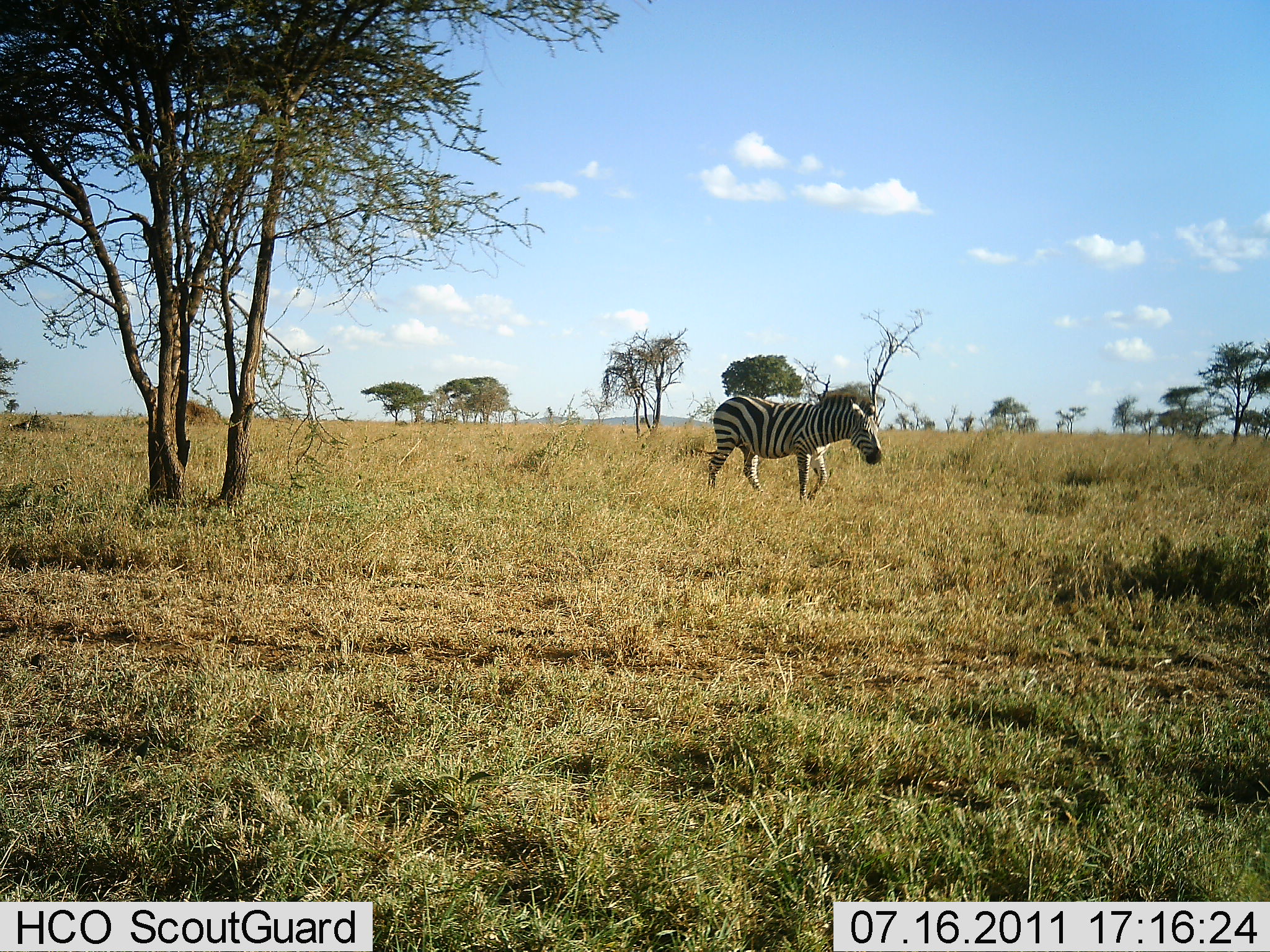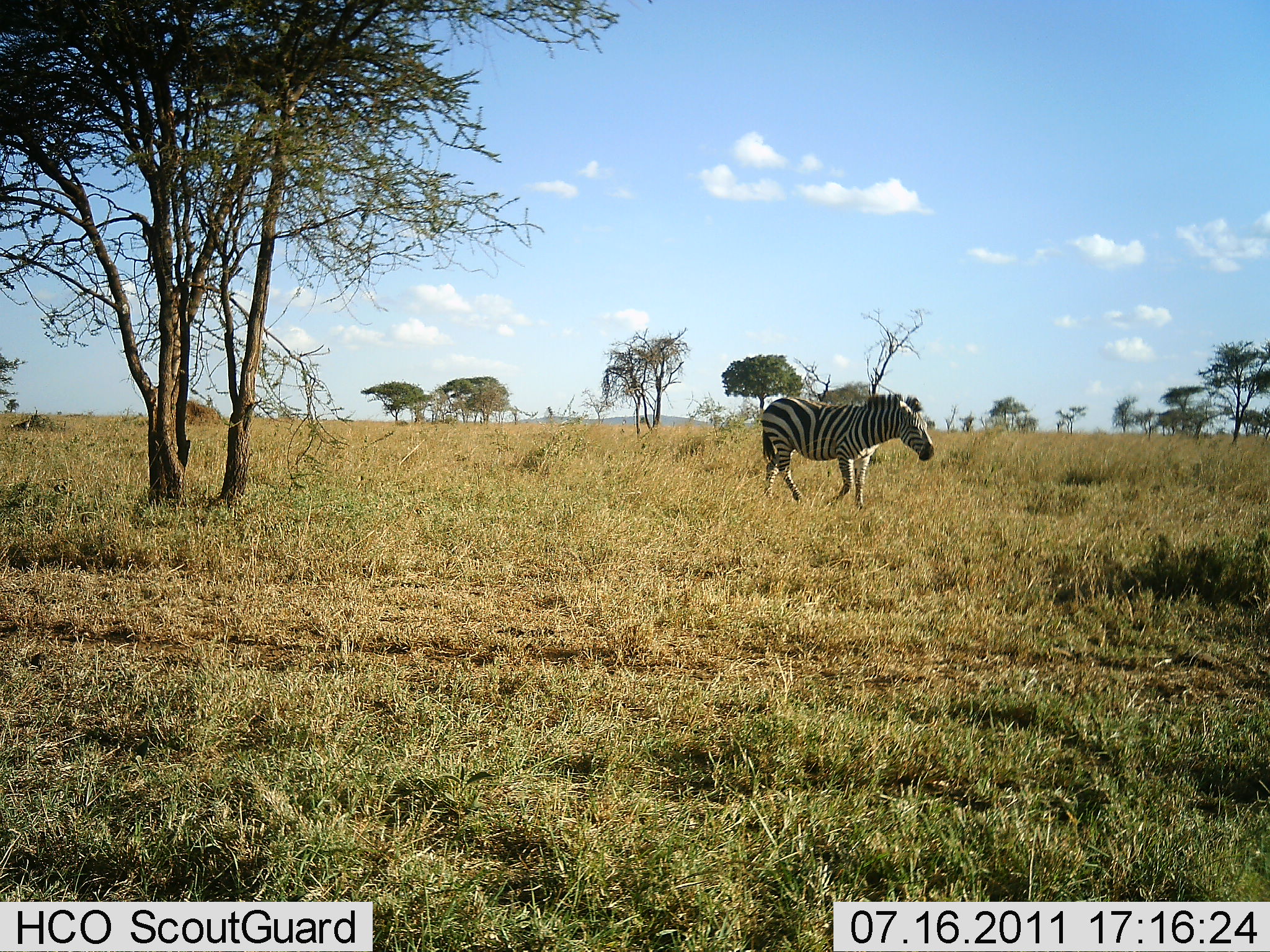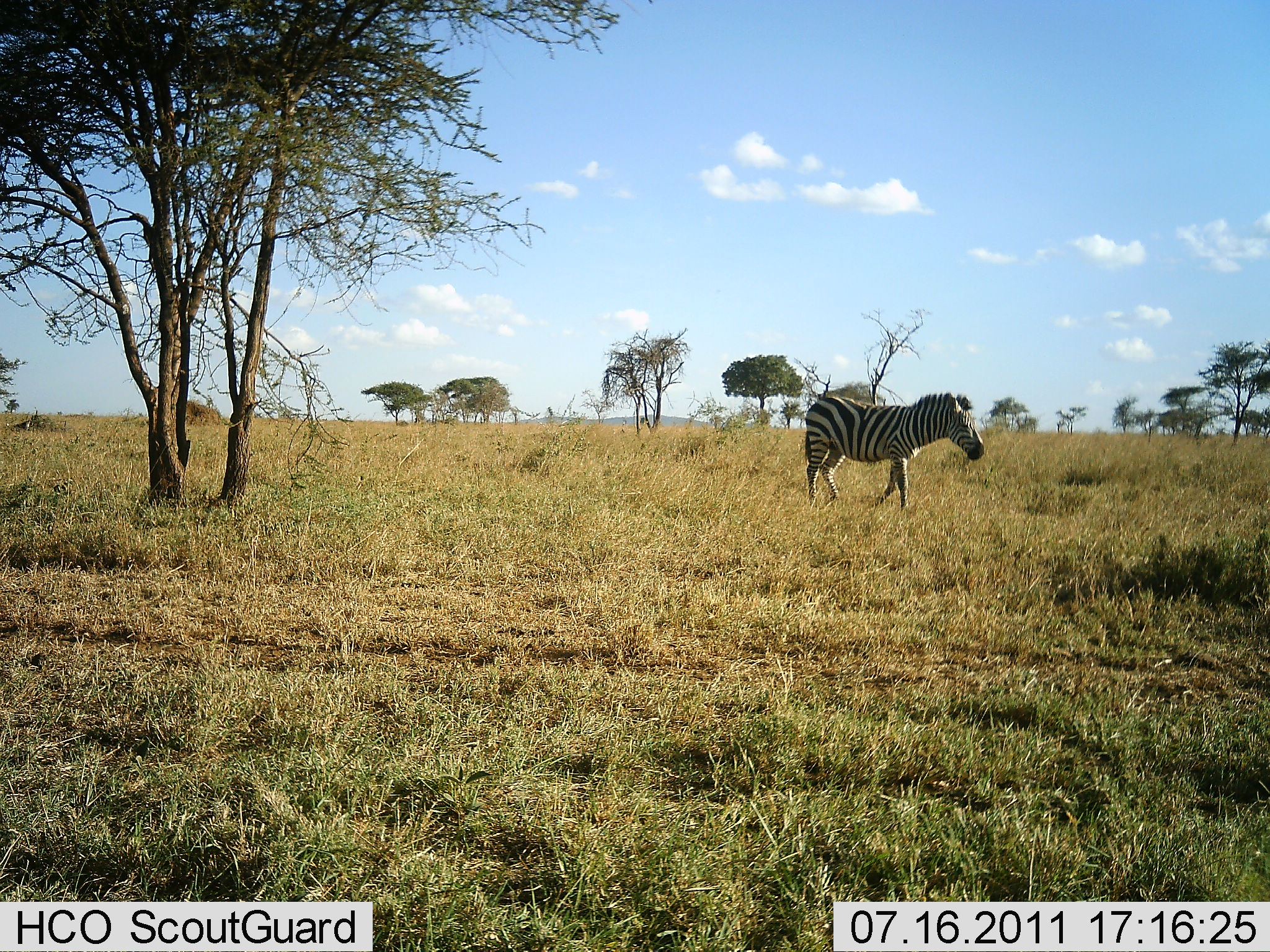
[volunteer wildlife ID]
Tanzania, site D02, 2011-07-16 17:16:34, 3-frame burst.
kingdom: Animalia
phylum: Chordata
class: Mammalia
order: Perissodactyla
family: Equidae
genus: Equus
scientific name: Equus quagga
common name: plains zebra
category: zebra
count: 1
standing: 9%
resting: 0%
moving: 100%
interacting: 0%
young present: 0%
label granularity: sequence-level